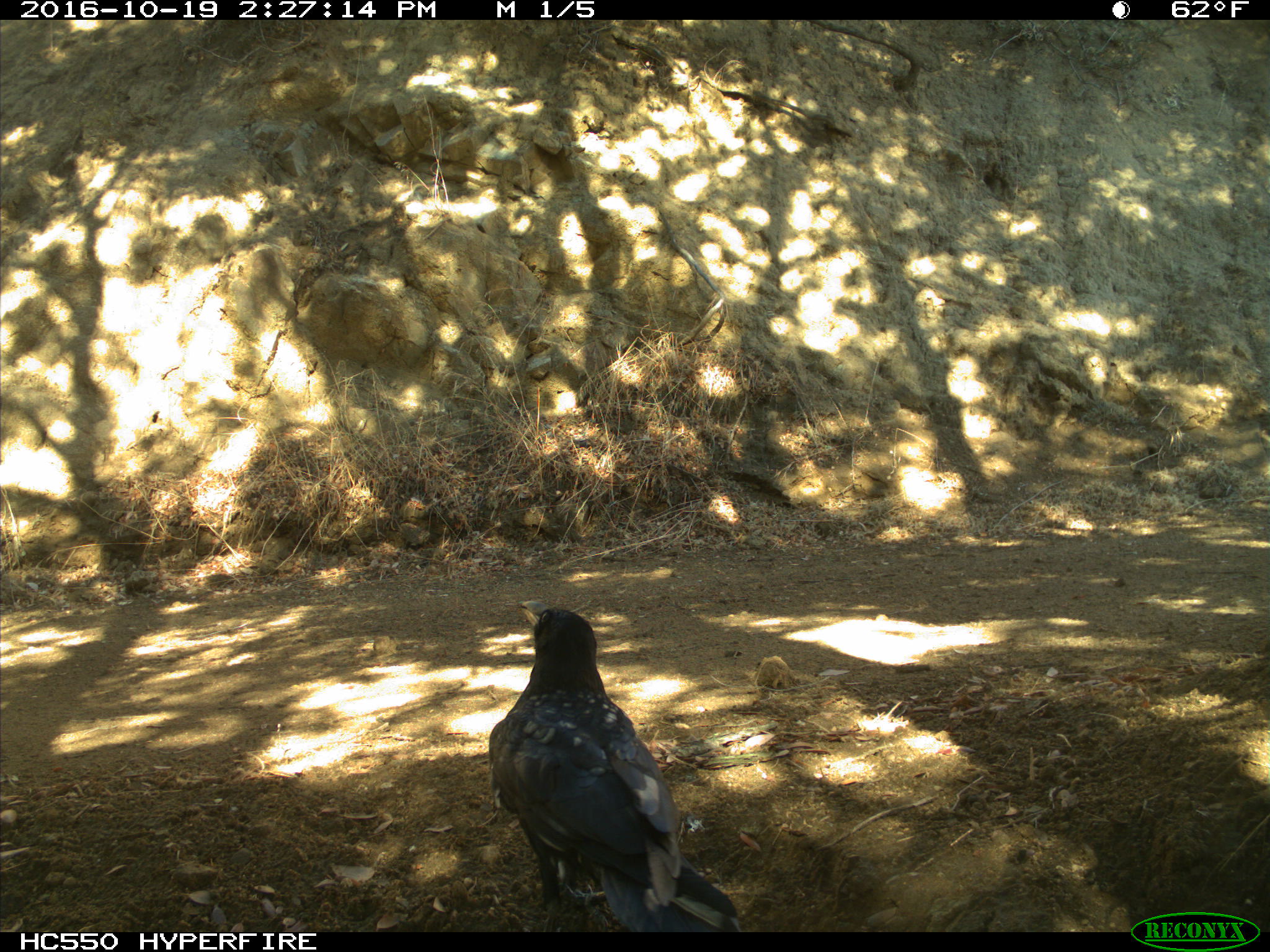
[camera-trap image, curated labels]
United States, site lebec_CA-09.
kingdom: Animalia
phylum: Chordata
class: Aves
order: Passeriformes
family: Corvidae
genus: Corvus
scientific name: Corvus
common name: crows and ravens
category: unidentified corvus